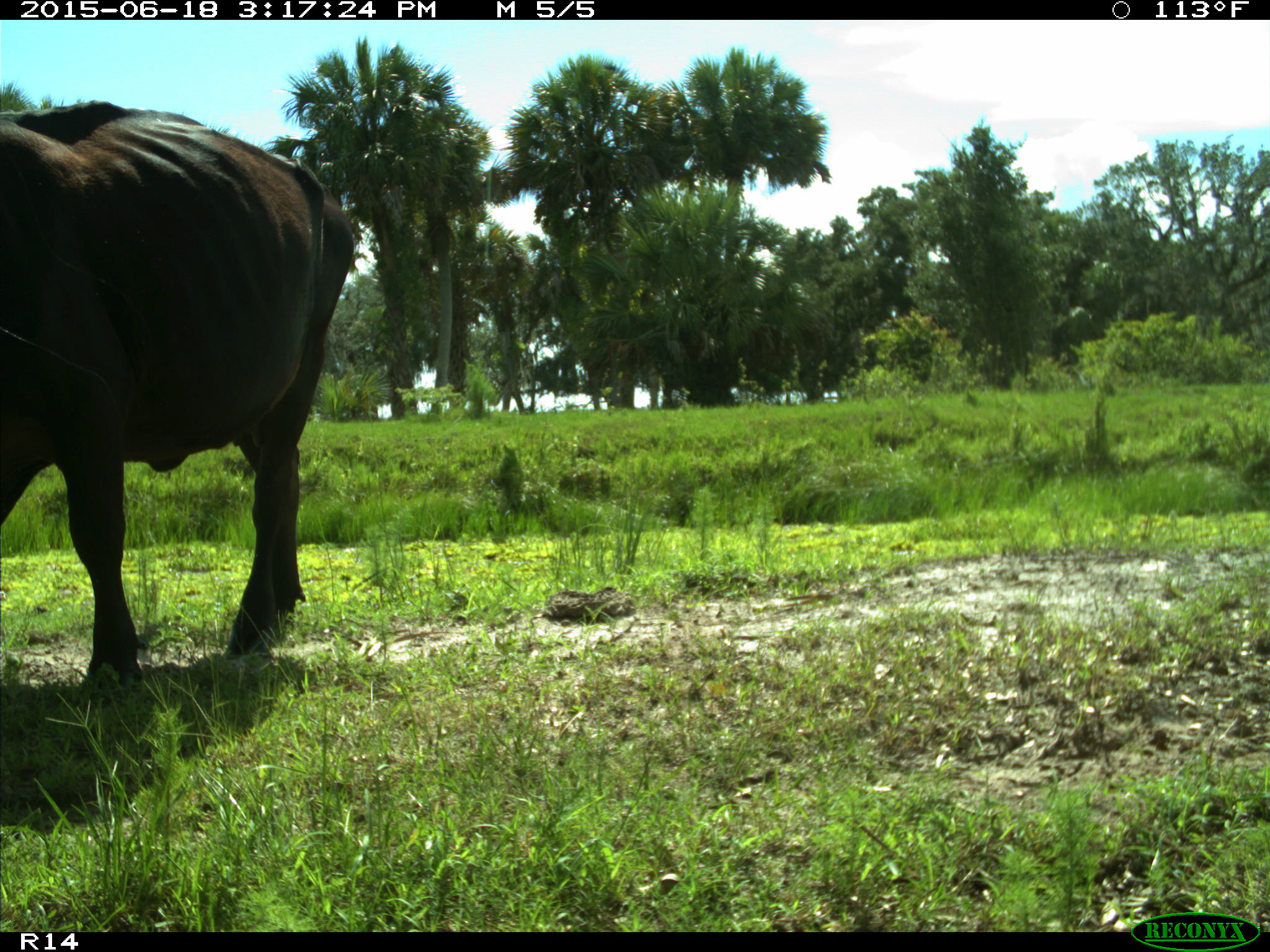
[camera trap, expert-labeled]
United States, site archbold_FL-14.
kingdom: Animalia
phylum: Chordata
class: Mammalia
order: Artiodactyla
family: Bovidae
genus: Bos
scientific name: Bos taurus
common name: domestic cow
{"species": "Bos taurus (domestic cow)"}